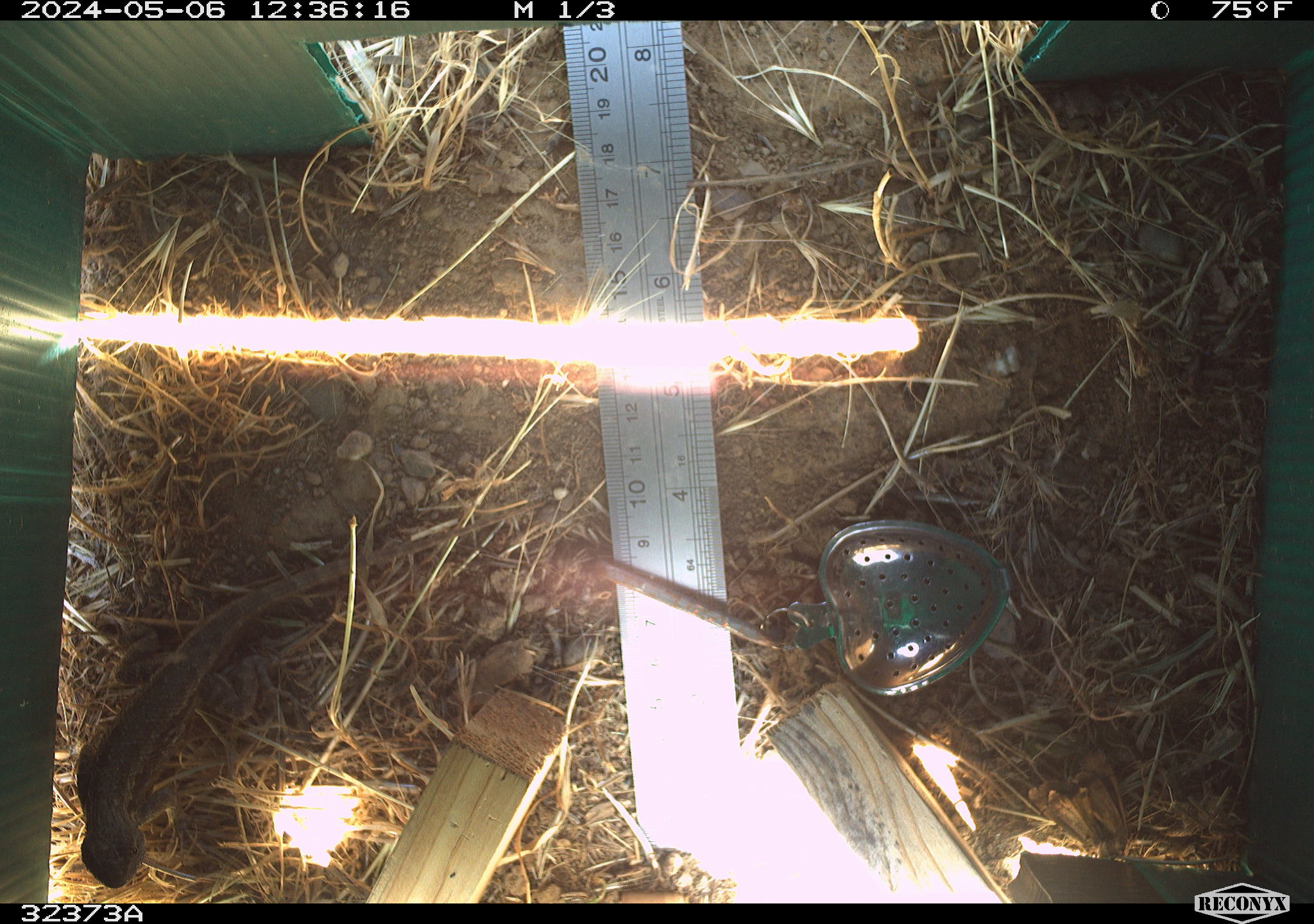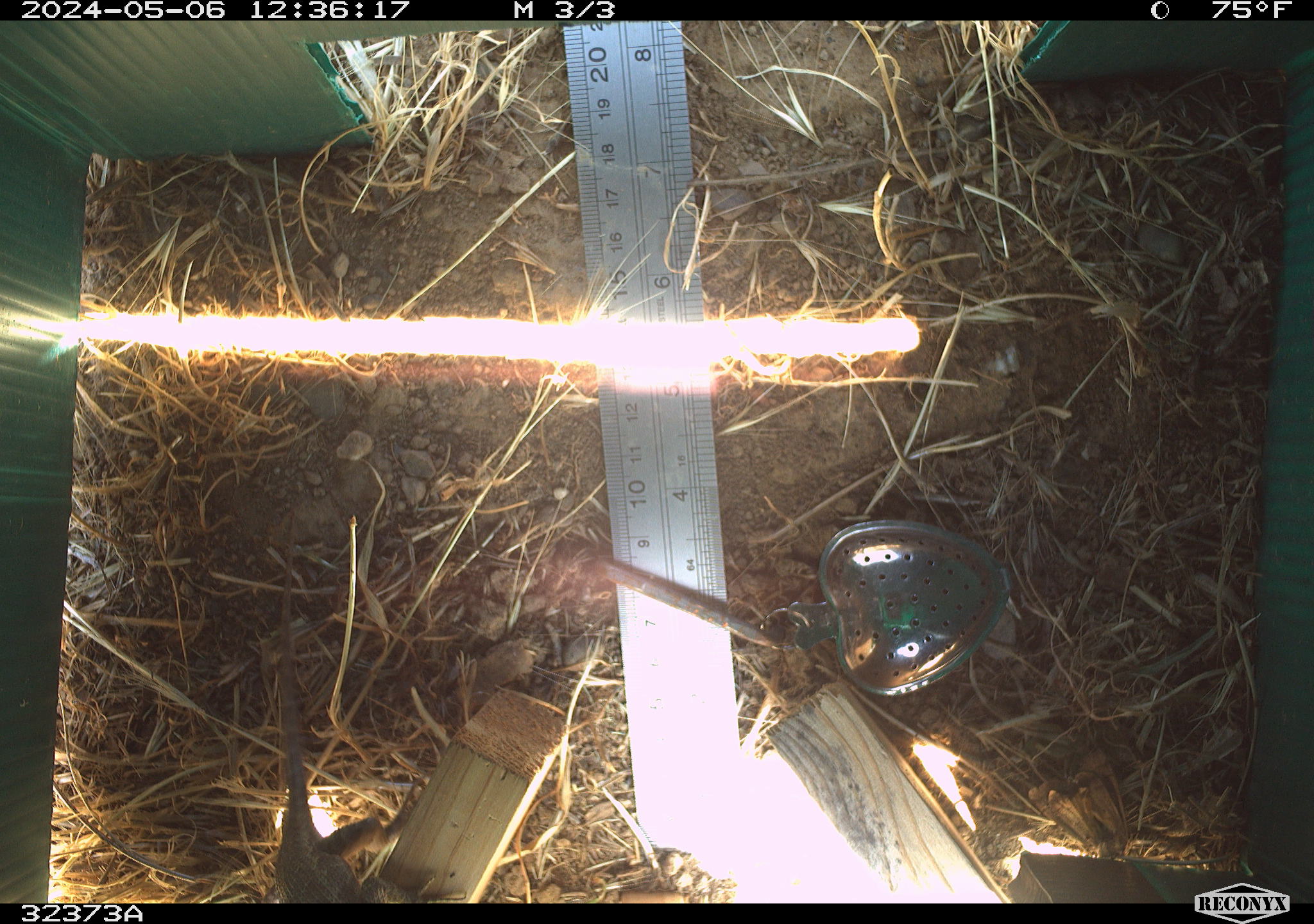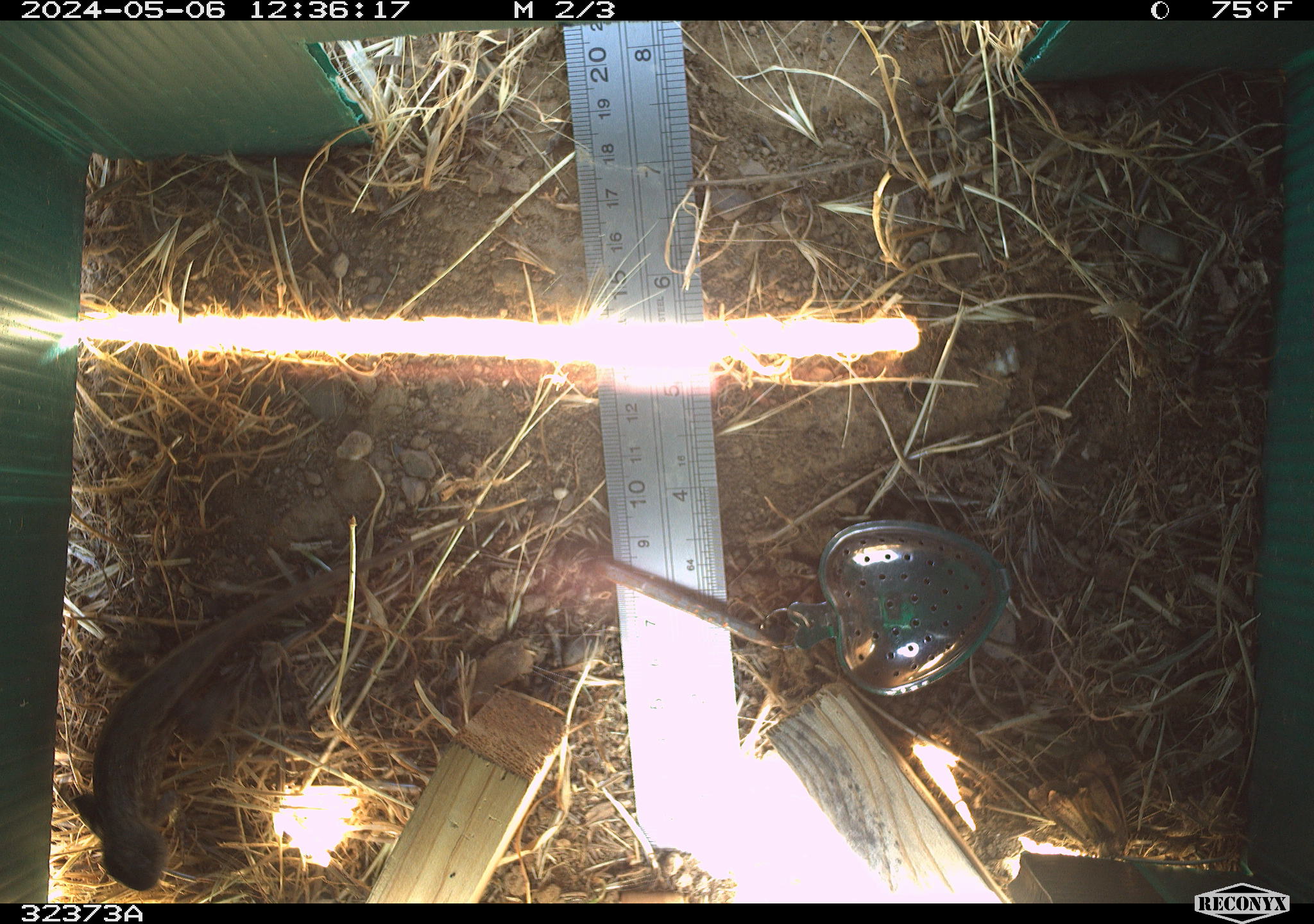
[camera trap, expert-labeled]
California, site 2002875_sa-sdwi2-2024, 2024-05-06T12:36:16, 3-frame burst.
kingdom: Animalia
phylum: Chordata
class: Reptilia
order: Squamata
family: Phrynosomatidae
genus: Sceloporus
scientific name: Sceloporus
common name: spiny lizards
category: sceloporus species